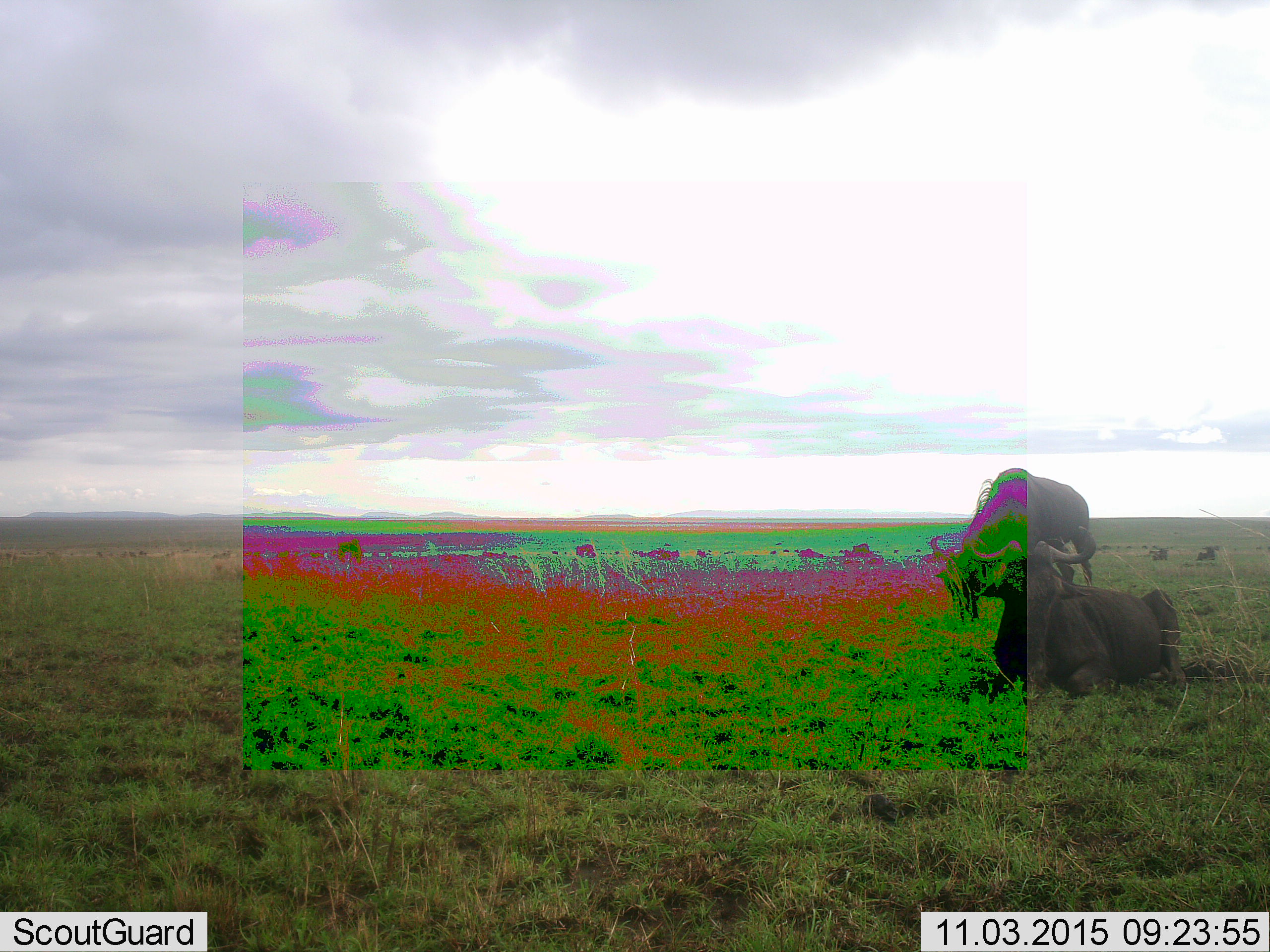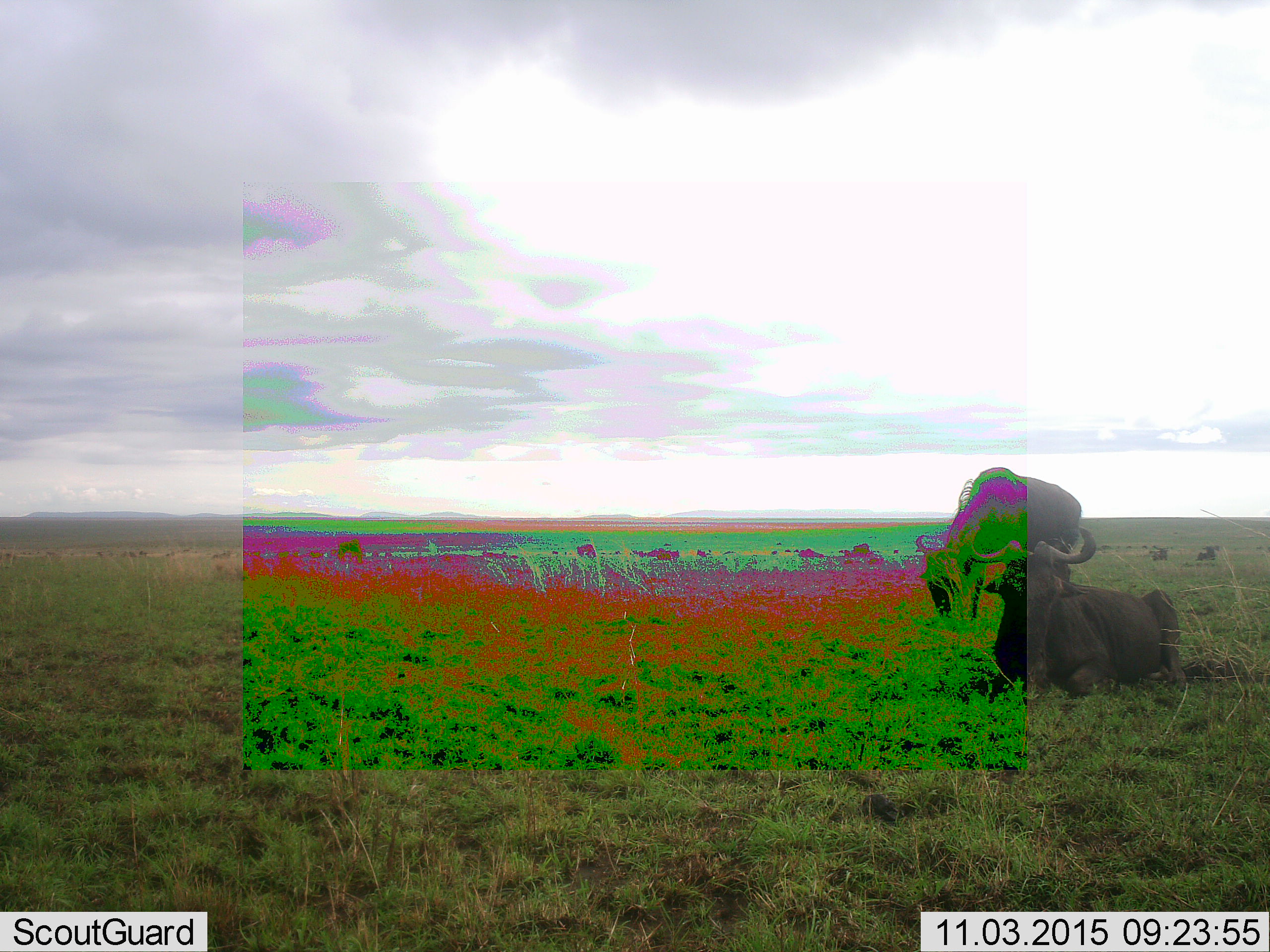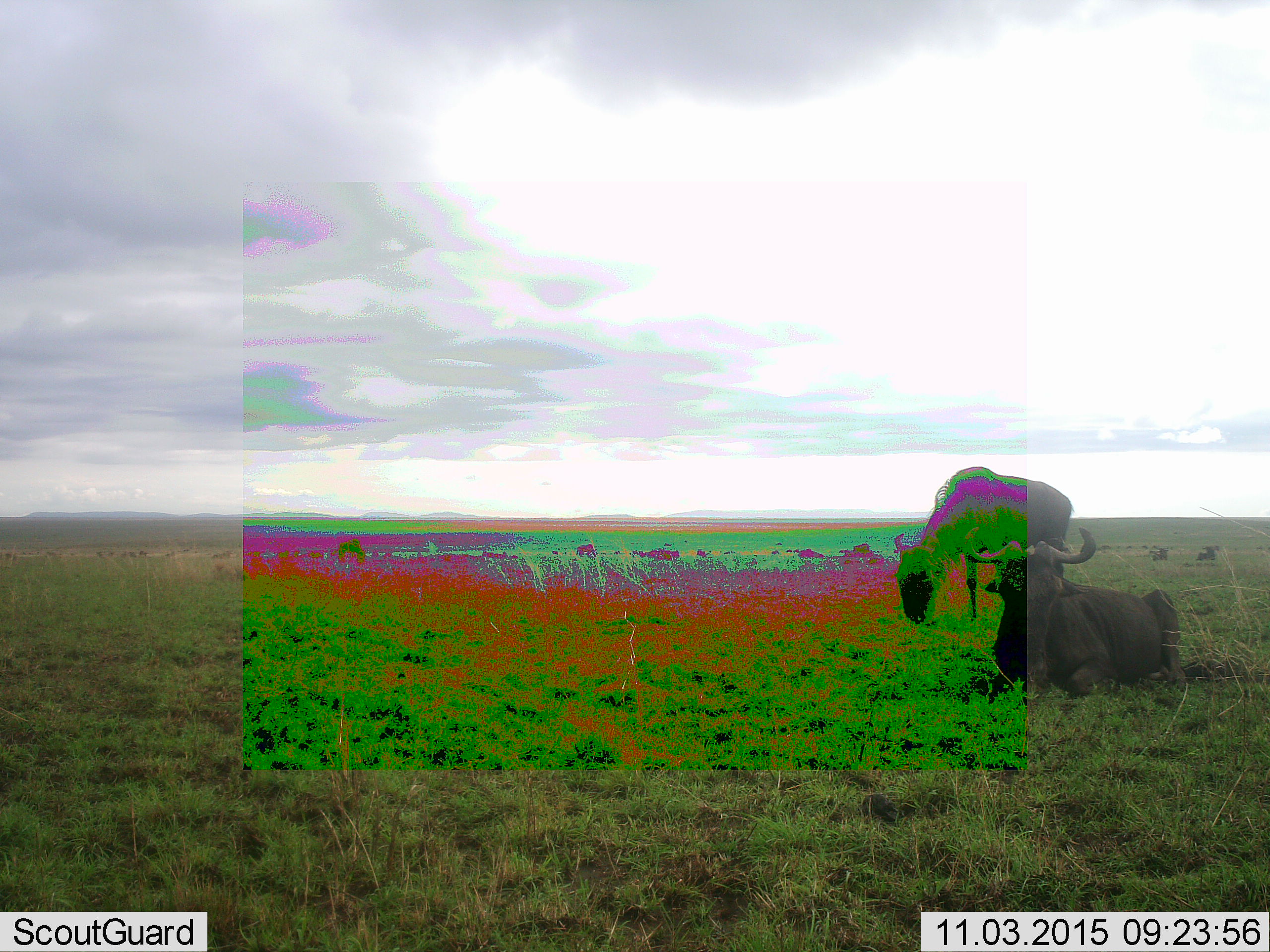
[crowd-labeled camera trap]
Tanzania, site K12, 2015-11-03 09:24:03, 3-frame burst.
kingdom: Animalia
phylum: Chordata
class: Mammalia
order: Artiodactyla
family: Bovidae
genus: Connochaetes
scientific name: Connochaetes taurinus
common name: blue wildebeest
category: wildebeest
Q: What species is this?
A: Wildebeest (blue wildebeest) (Connochaetes taurinus).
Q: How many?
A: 11-50.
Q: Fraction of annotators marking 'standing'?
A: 33%.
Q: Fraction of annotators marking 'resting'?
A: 67%.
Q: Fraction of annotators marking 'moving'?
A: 50%.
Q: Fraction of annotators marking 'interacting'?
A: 0%.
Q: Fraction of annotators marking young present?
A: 0%.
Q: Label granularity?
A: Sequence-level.